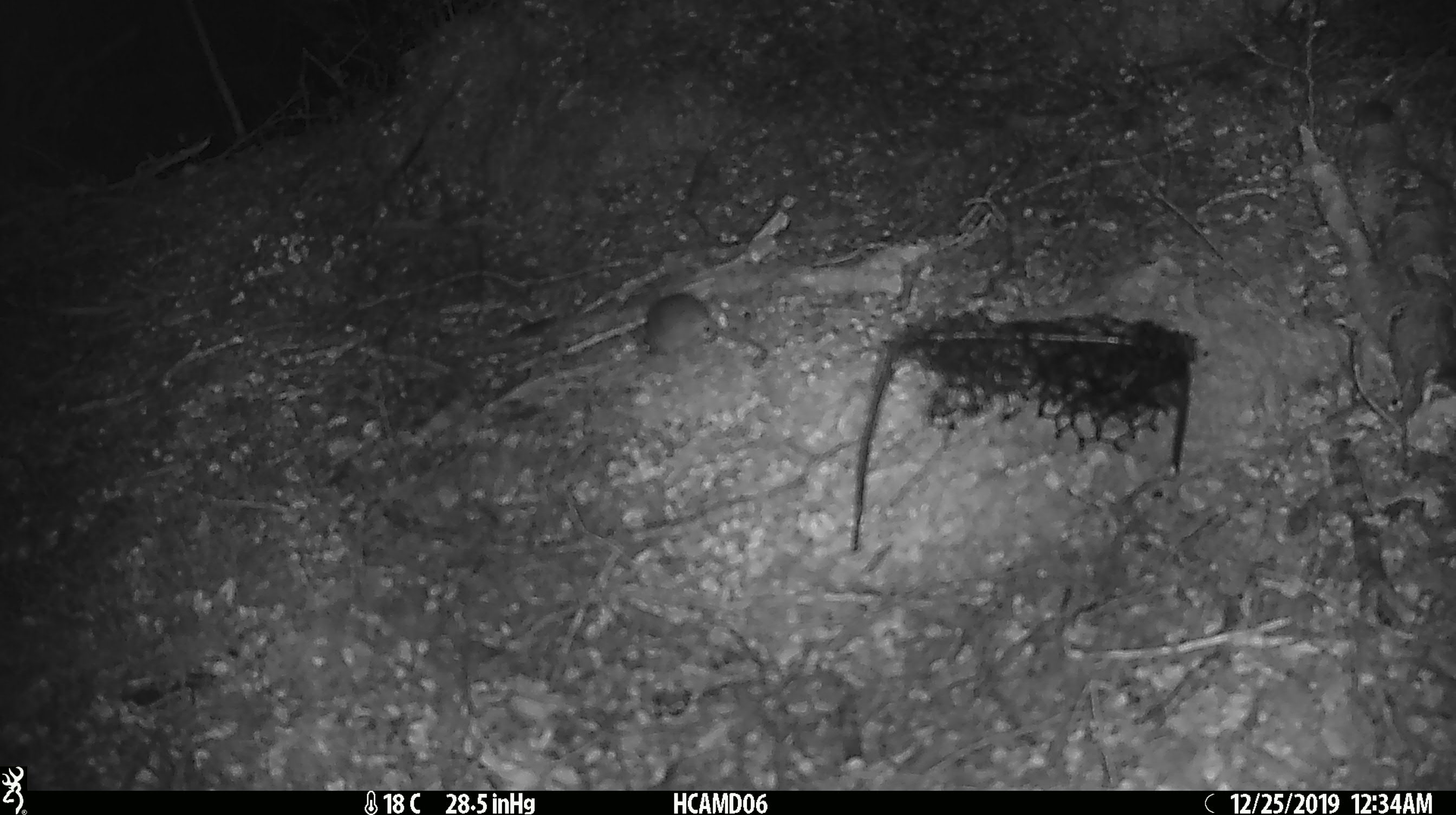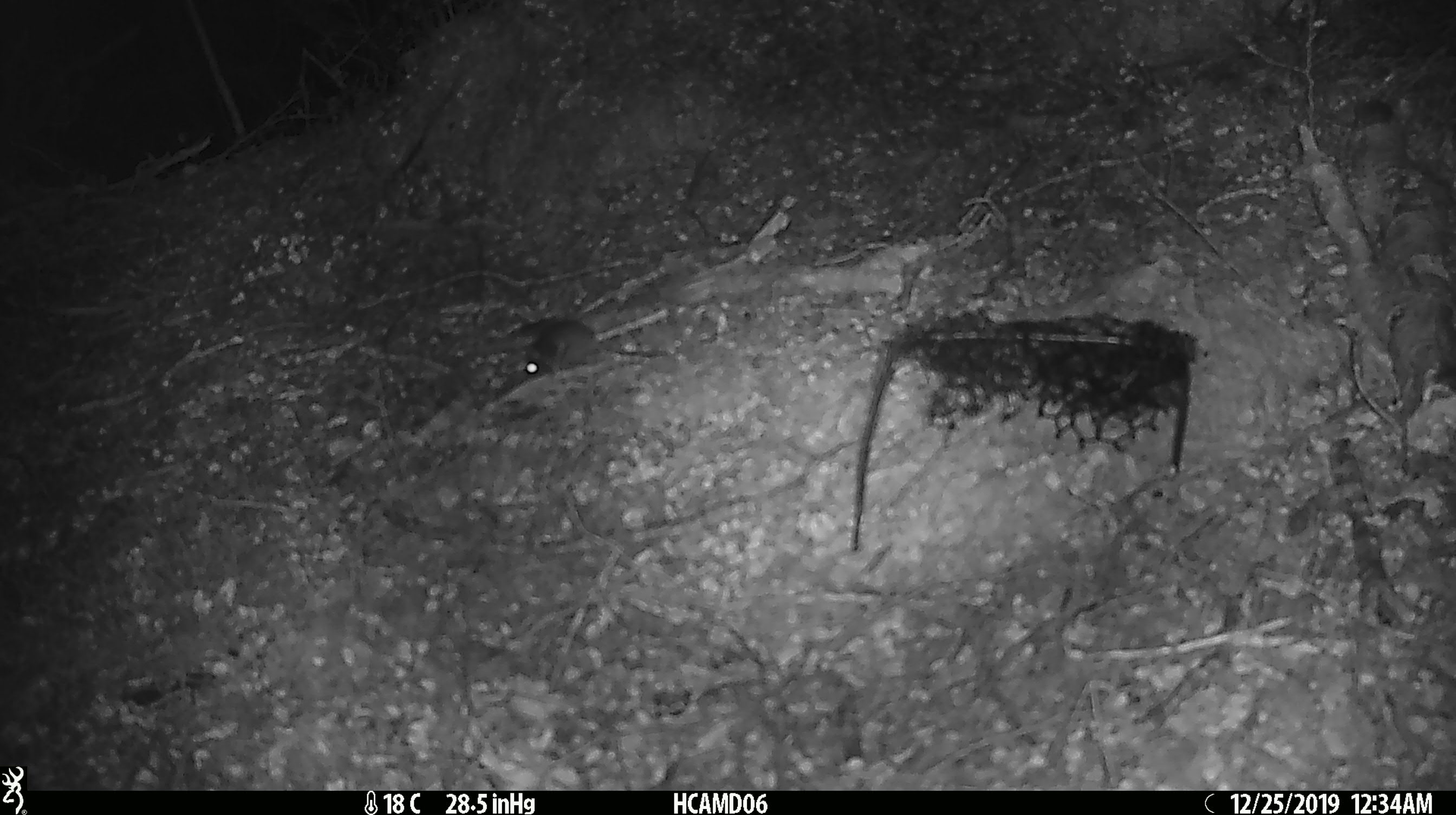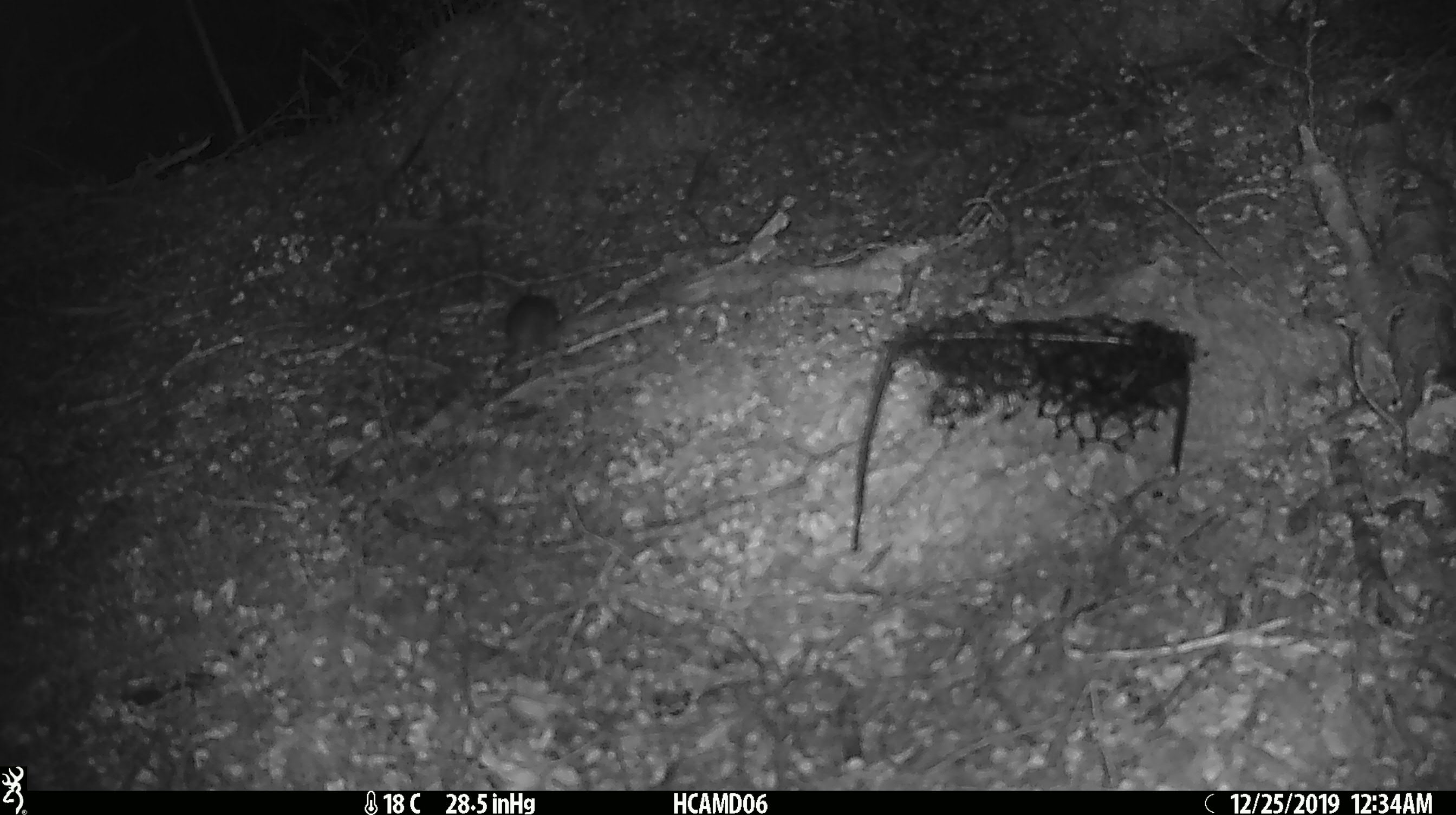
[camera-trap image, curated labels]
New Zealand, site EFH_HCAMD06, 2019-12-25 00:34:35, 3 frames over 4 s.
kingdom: Animalia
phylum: Chordata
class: Mammalia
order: Rodentia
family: Muridae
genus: Mus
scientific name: Mus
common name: mouse